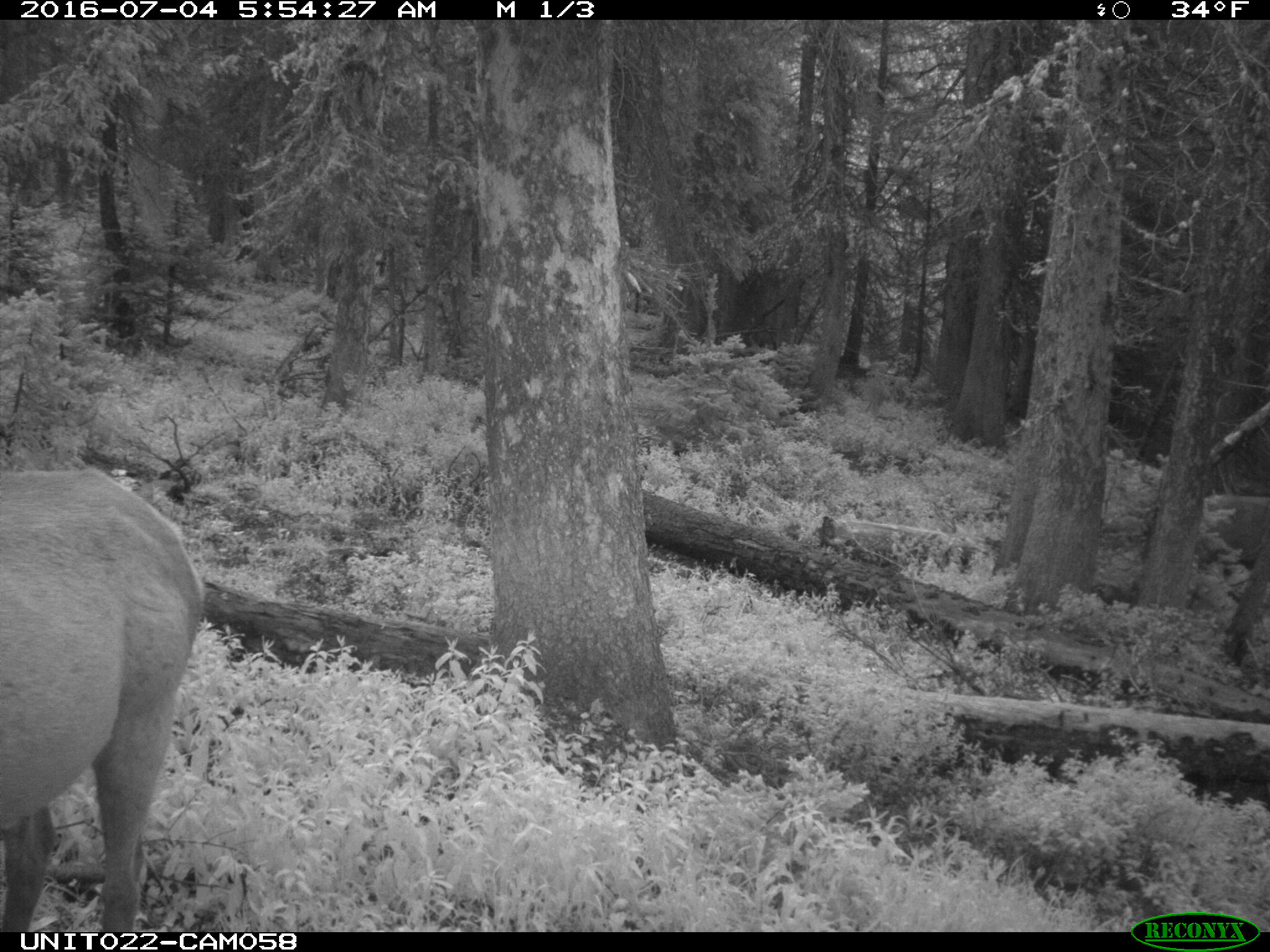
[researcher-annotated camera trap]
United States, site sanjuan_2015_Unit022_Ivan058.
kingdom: Animalia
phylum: Chordata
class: Mammalia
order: Artiodactyla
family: Cervidae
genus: Cervus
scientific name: Cervus elaphus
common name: red deer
Cervus elaphus (red deer).